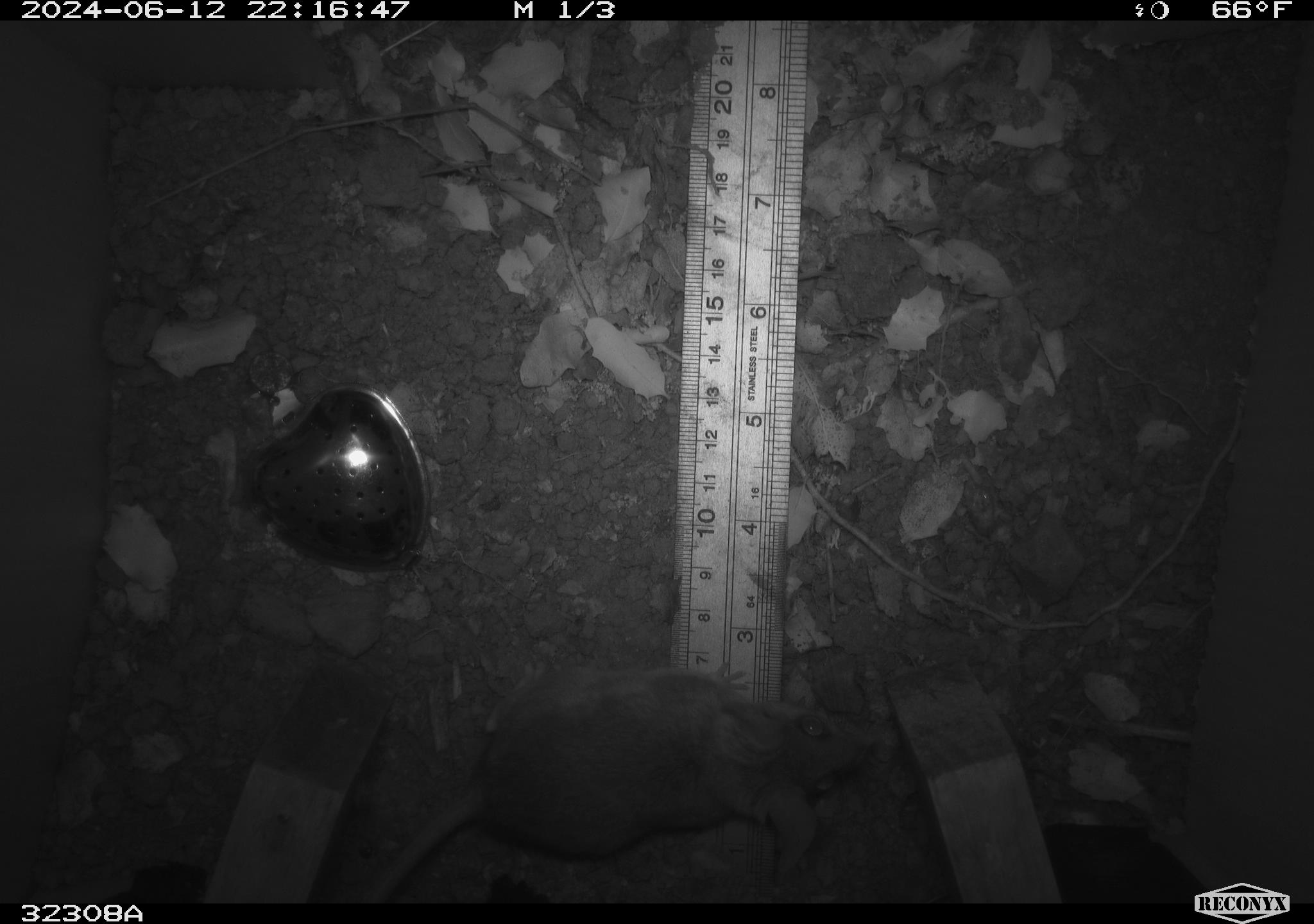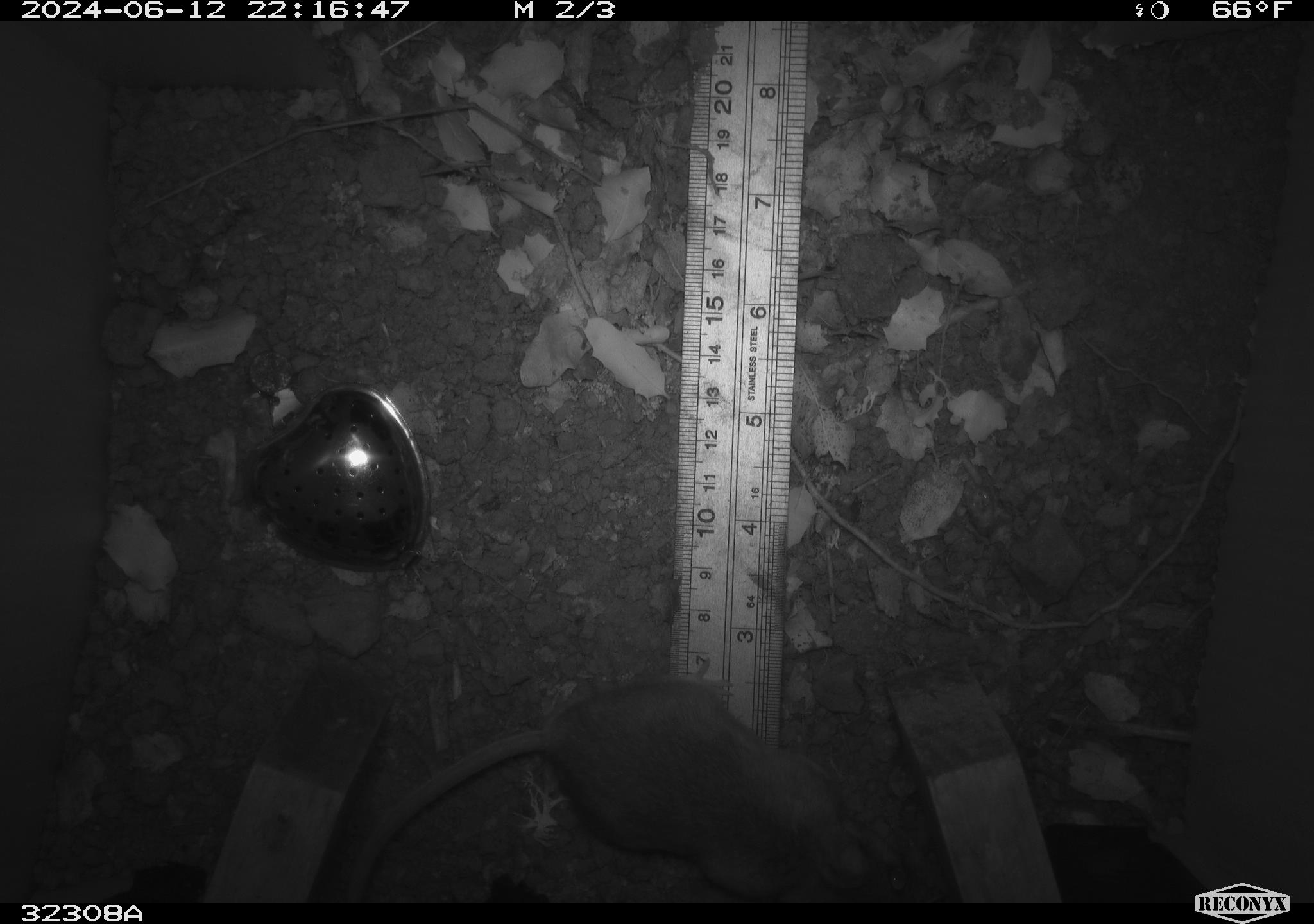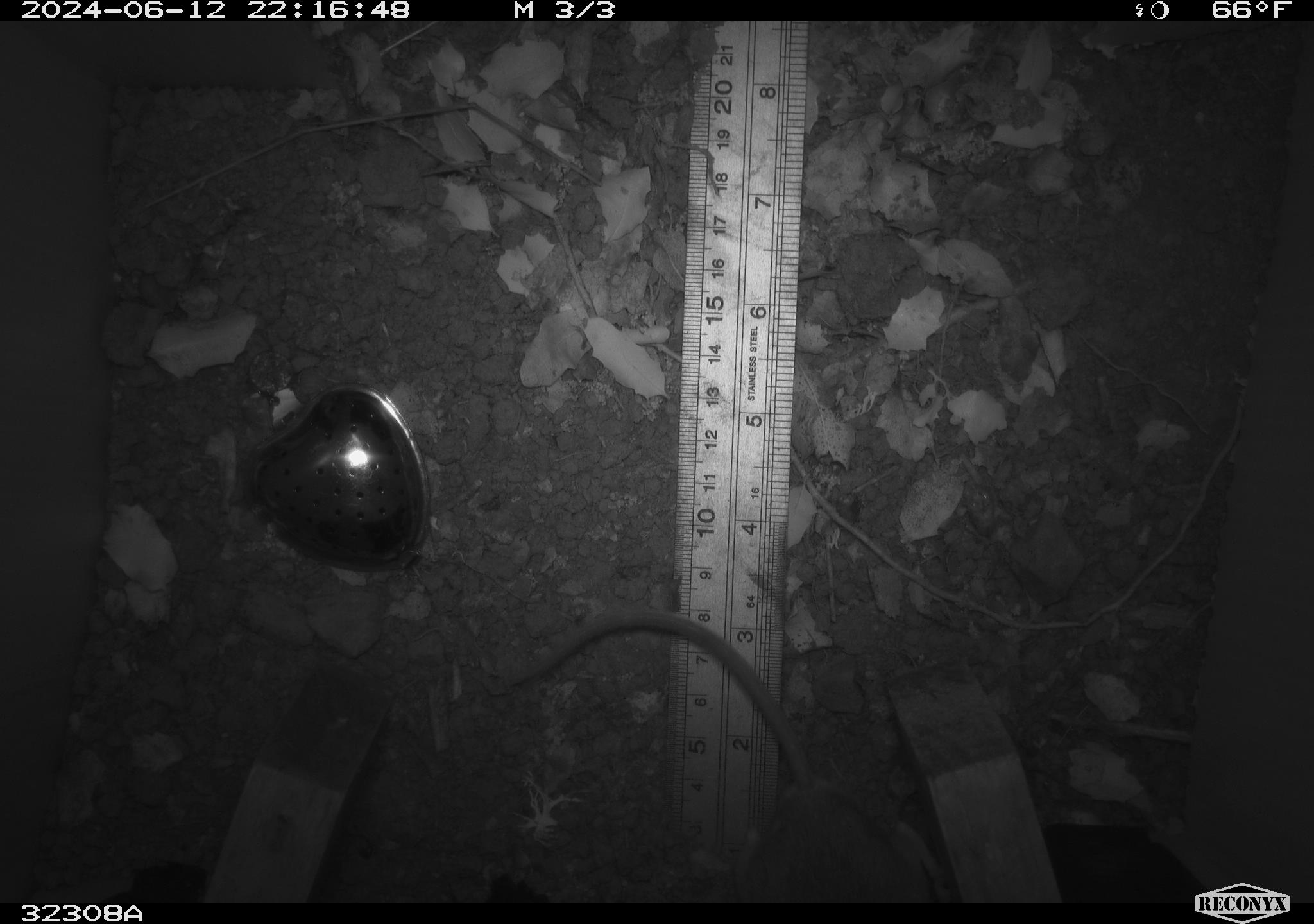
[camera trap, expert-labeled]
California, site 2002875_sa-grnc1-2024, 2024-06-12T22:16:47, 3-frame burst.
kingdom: Animalia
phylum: Chordata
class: Mammalia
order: Rodentia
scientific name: Rodentia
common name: rodent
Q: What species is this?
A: Rodent (Rodentia).